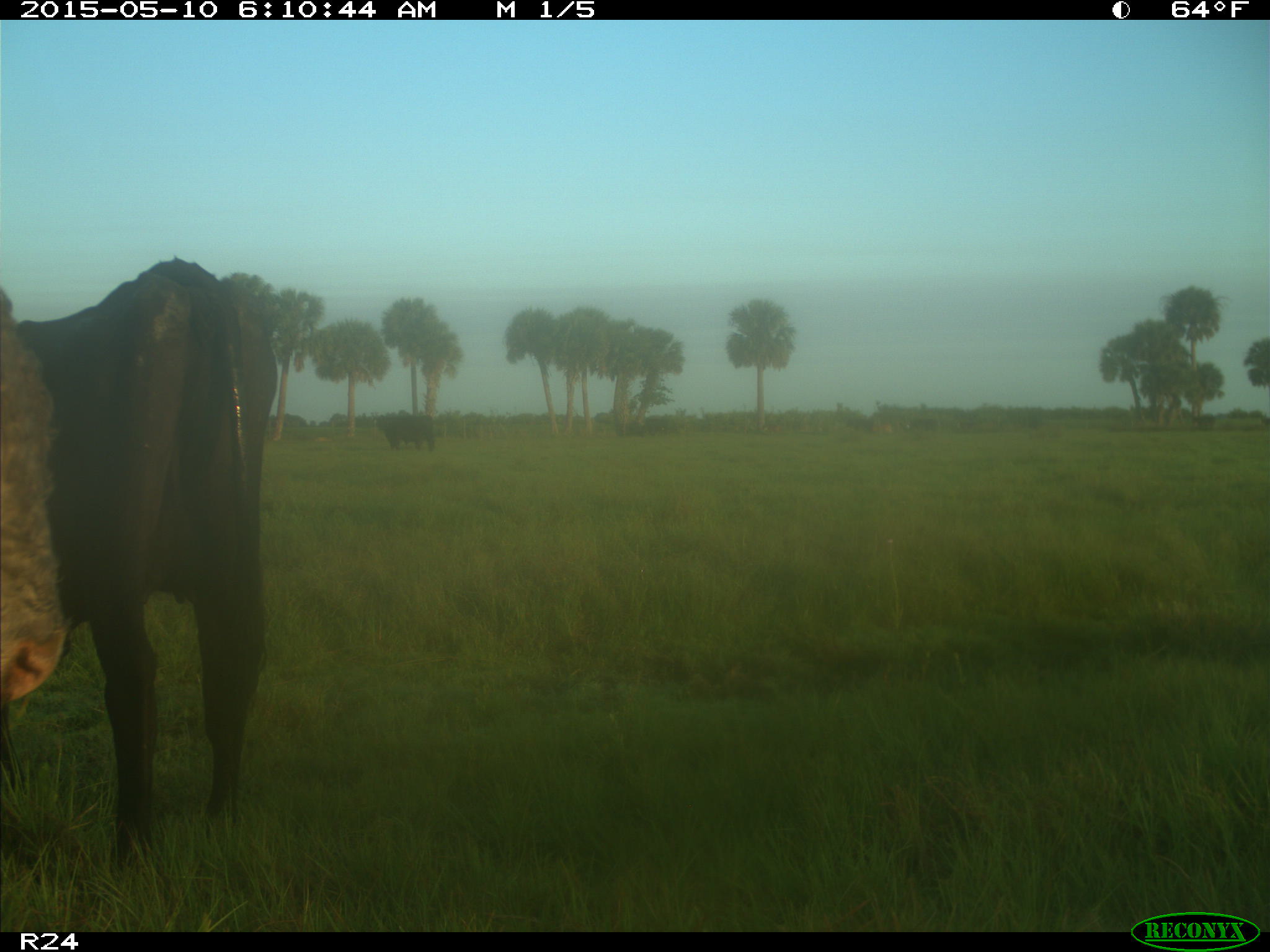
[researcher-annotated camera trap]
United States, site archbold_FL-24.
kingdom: Animalia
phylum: Chordata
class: Mammalia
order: Artiodactyla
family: Bovidae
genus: Bos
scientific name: Bos taurus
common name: domestic cow